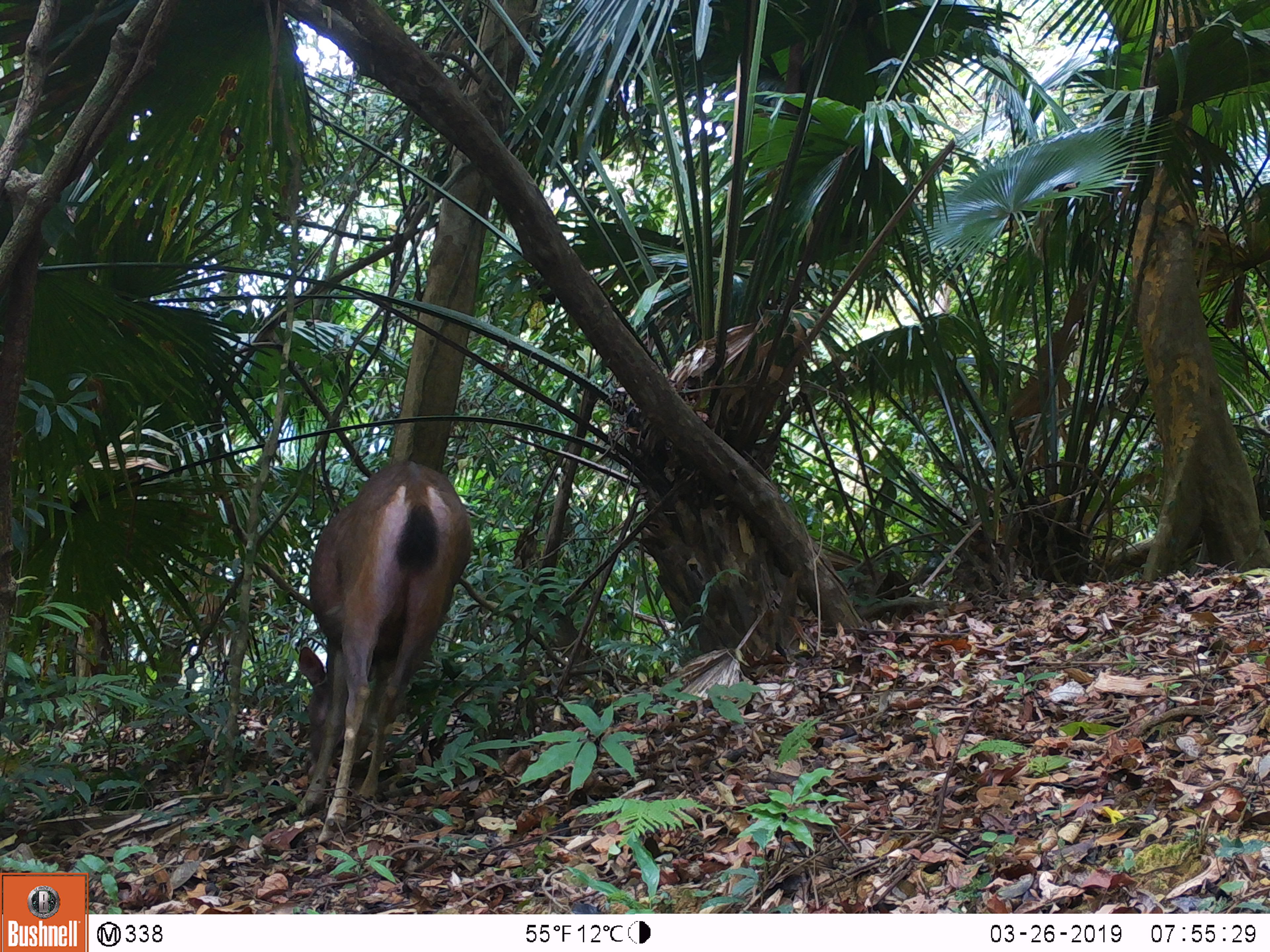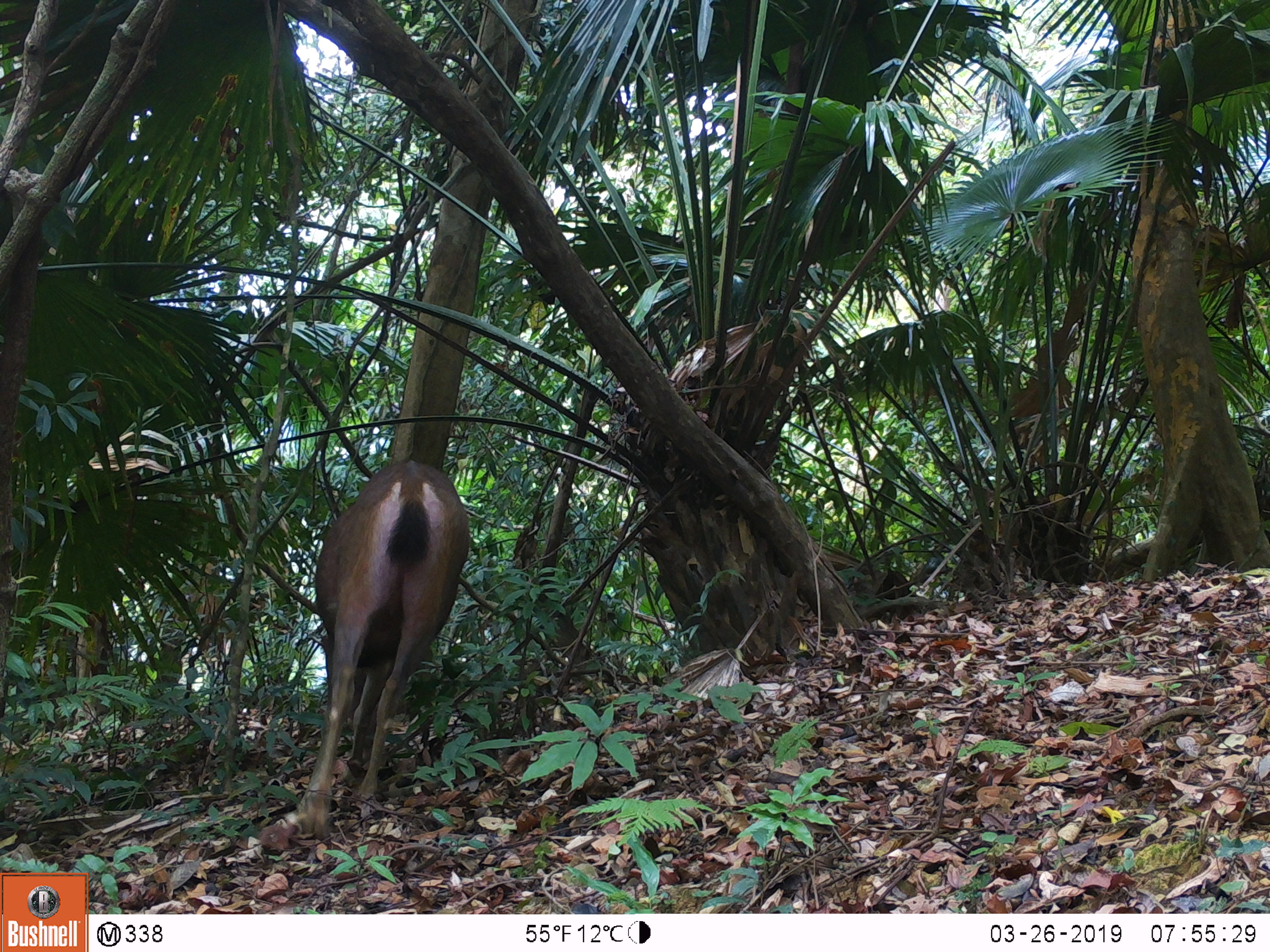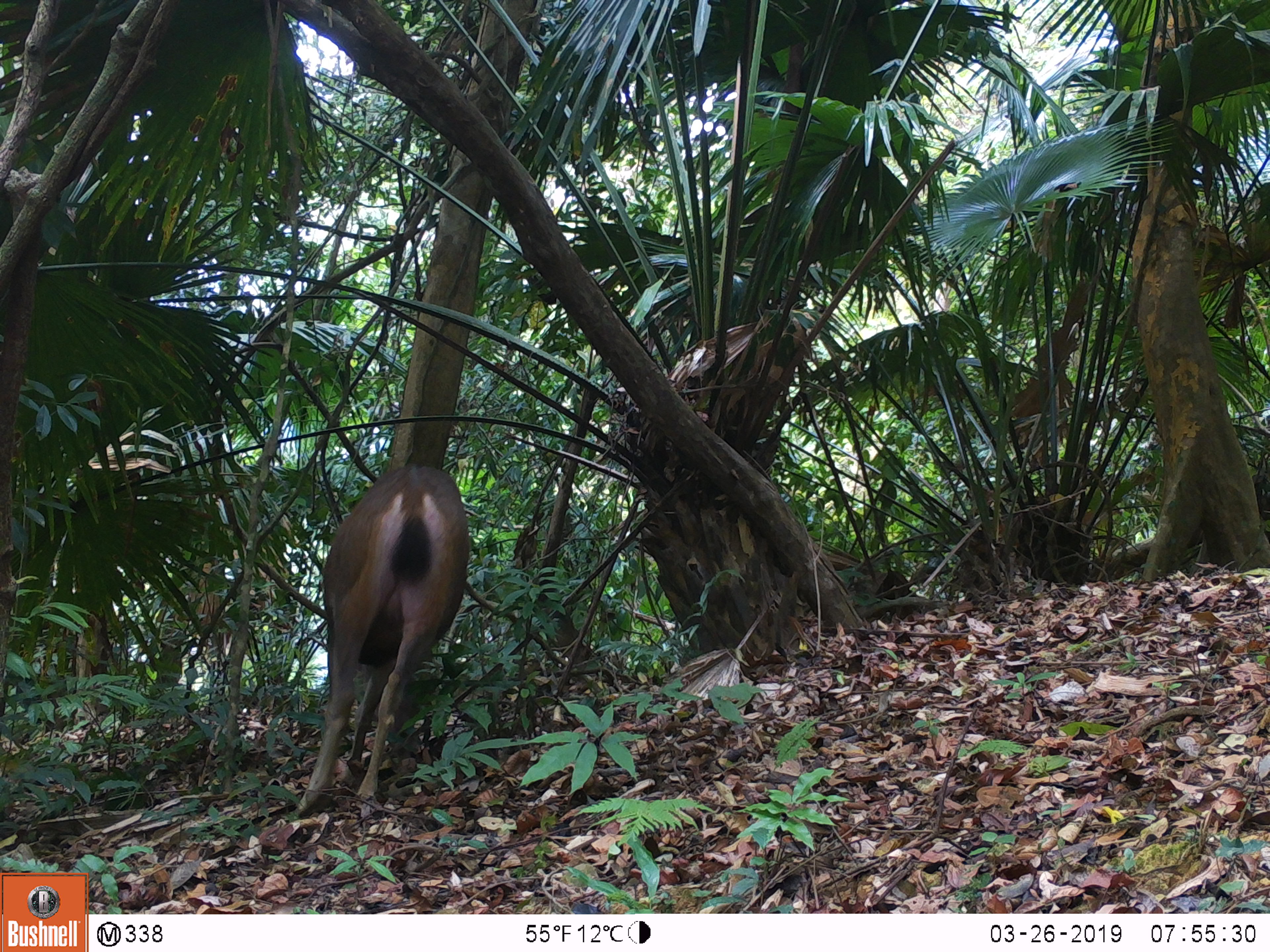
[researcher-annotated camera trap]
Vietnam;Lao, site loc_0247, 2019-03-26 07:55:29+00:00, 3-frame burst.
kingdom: Animalia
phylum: Chordata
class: Mammalia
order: Artiodactyla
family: Cervidae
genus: Rusa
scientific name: Rusa unicolor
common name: sambar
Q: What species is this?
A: Sambar (Rusa unicolor).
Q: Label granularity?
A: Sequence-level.